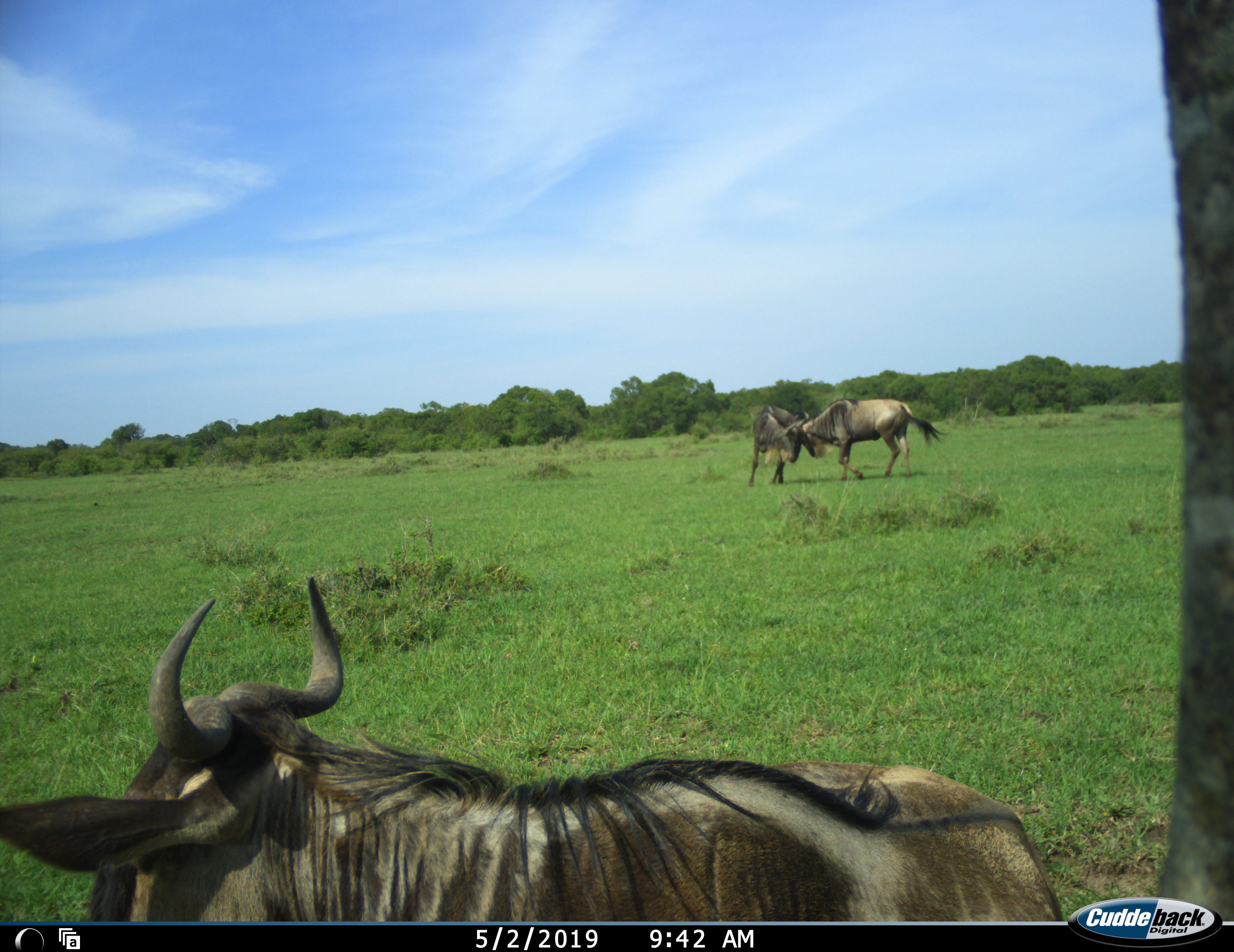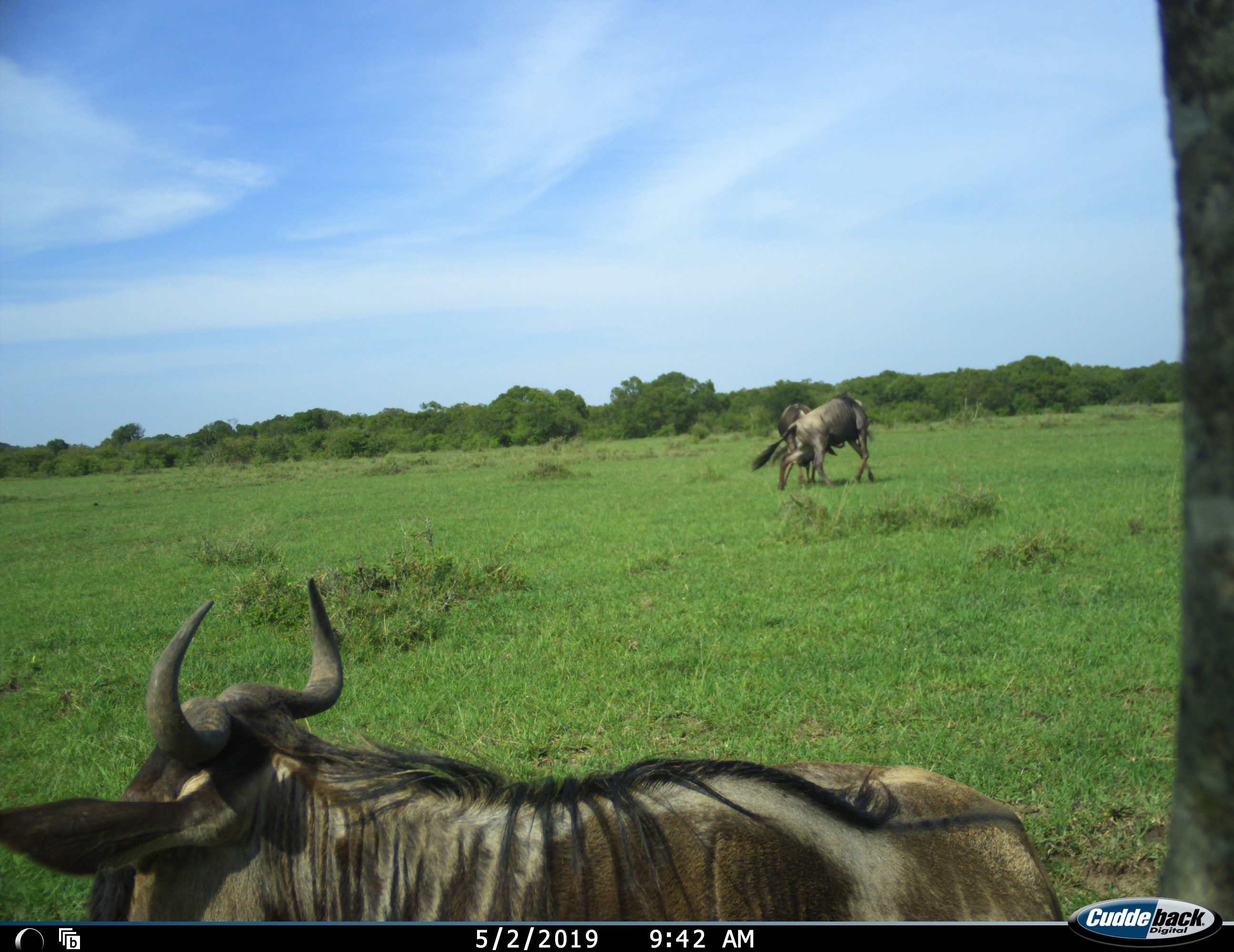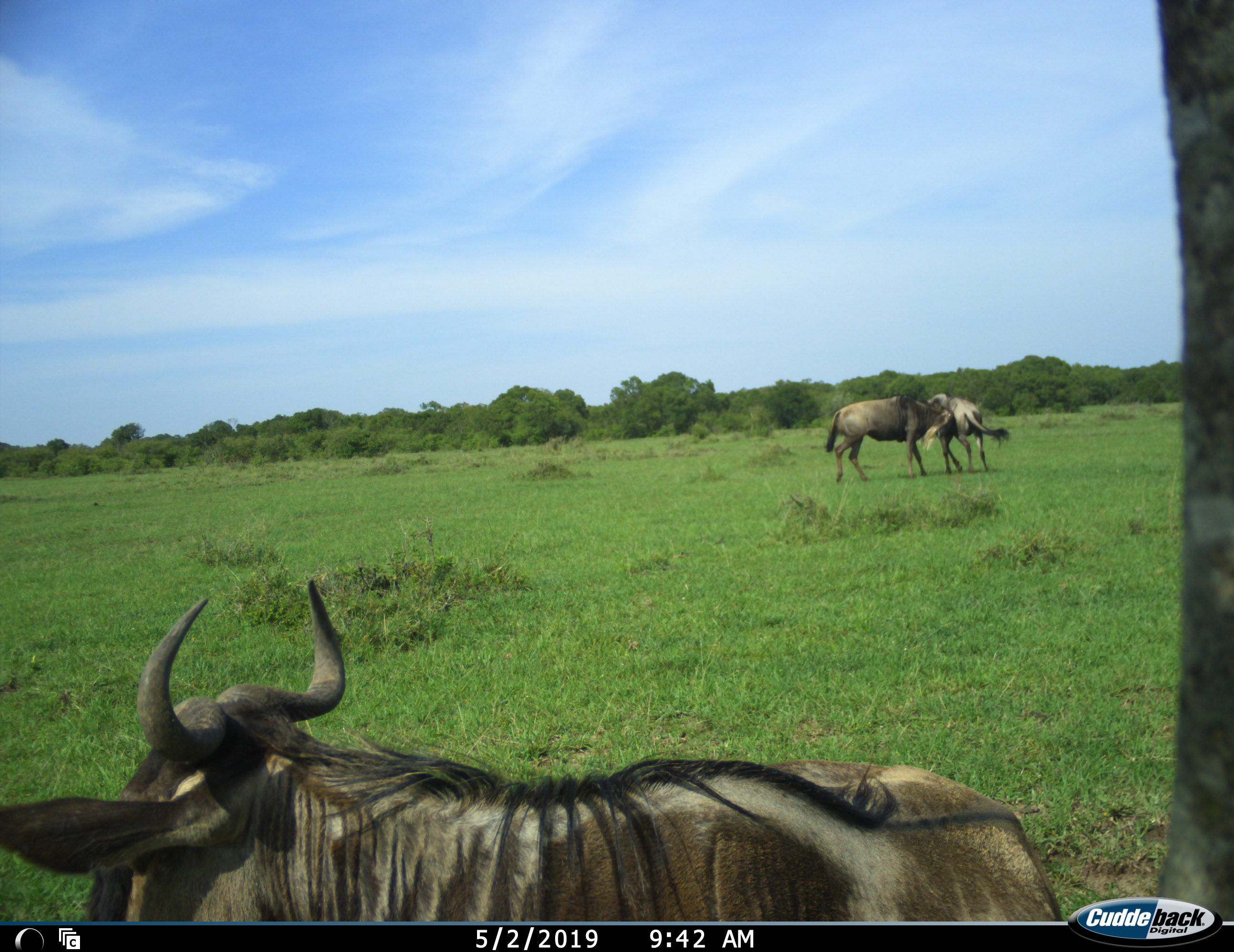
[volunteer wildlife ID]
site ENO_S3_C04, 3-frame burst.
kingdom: Animalia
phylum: Chordata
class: Mammalia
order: Artiodactyla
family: Bovidae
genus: Connochaetes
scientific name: Connochaetes taurinus taurinus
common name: blue wildebeest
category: wildebeestblue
Wildebeestblue (blue wildebeest) (Connochaetes taurinus taurinus), count 3. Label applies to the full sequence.